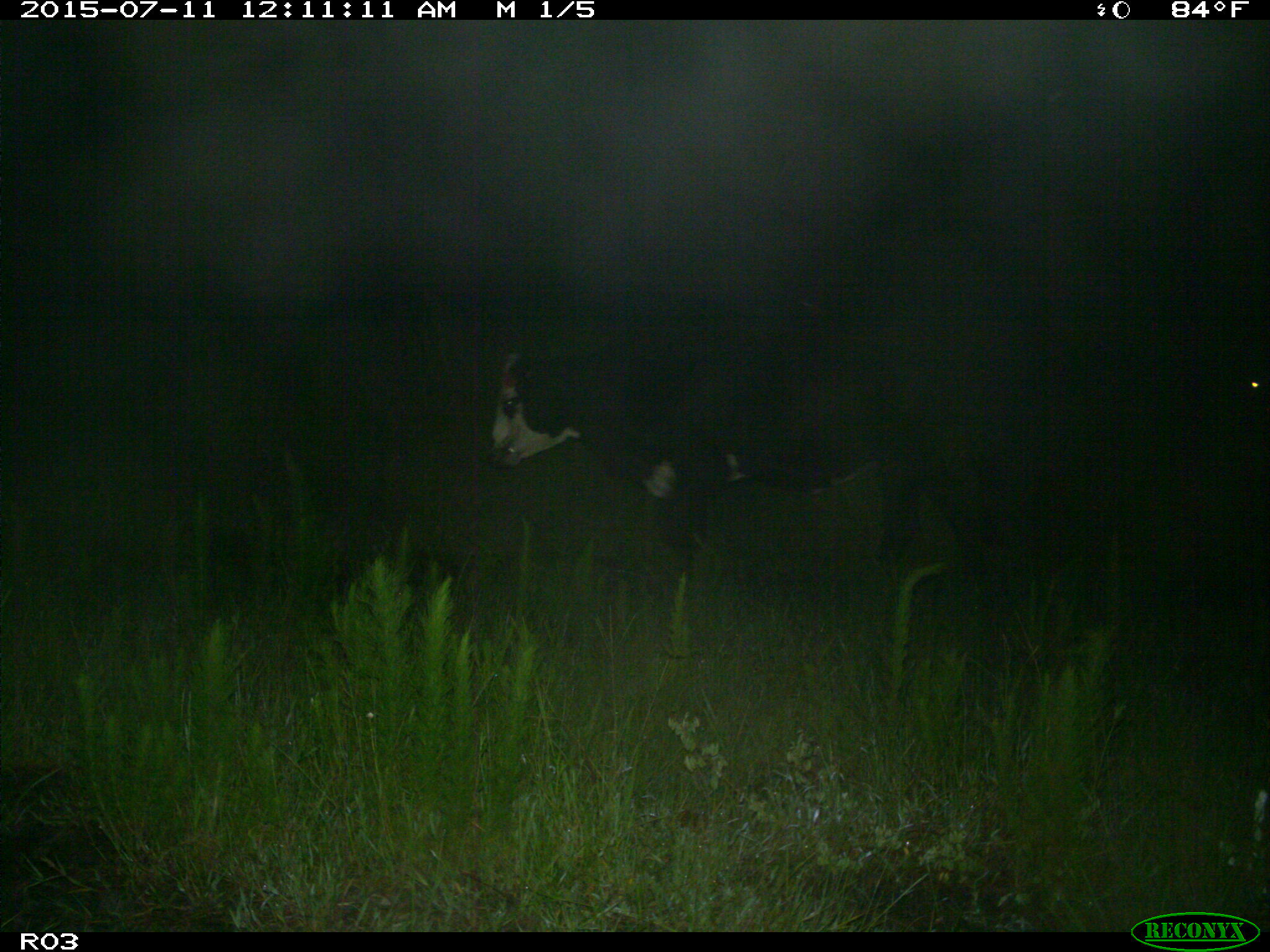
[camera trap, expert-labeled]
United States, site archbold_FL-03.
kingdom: Animalia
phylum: Chordata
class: Mammalia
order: Artiodactyla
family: Bovidae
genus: Bos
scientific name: Bos taurus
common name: domestic cow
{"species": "Bos taurus (domestic cow)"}